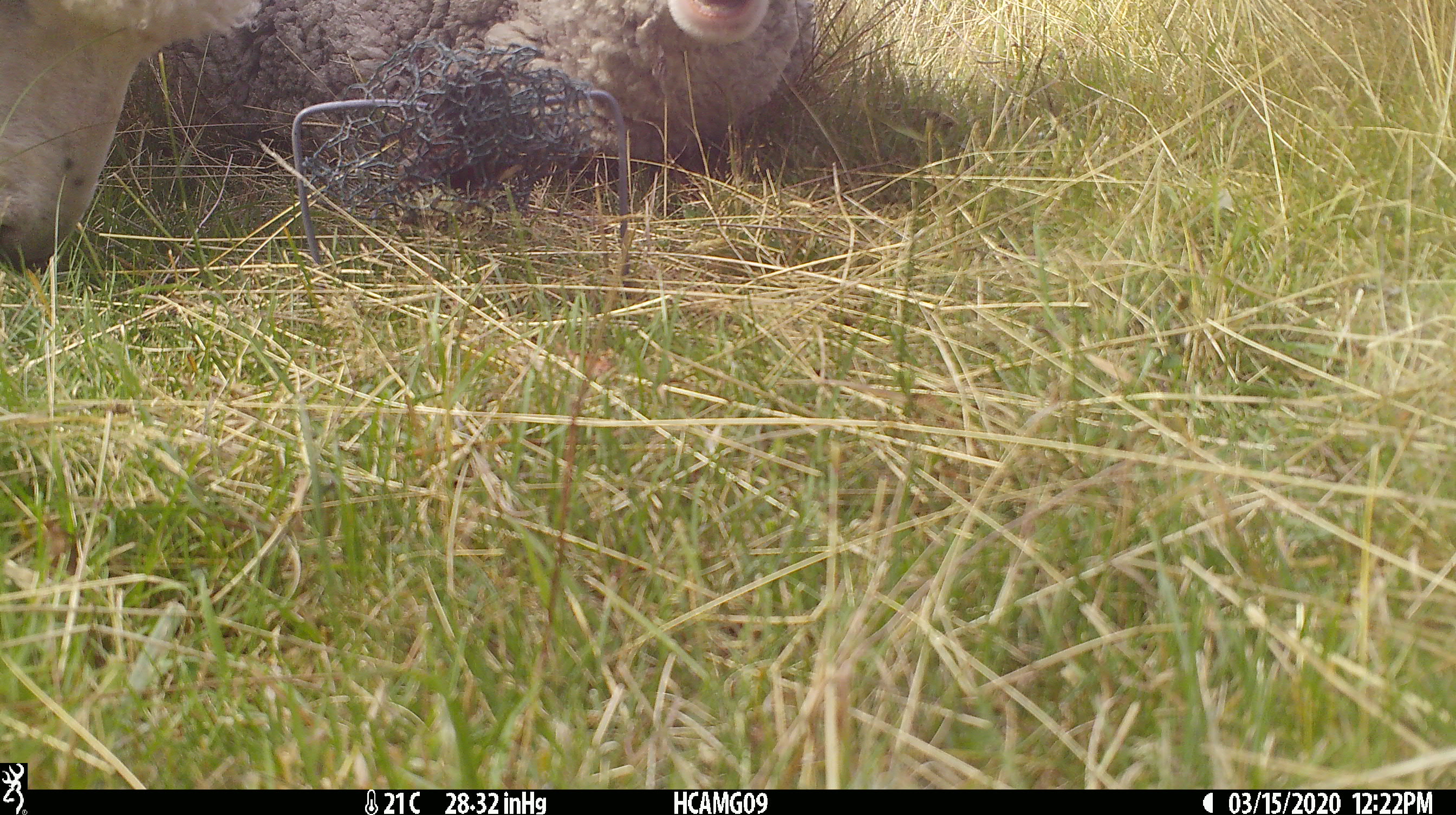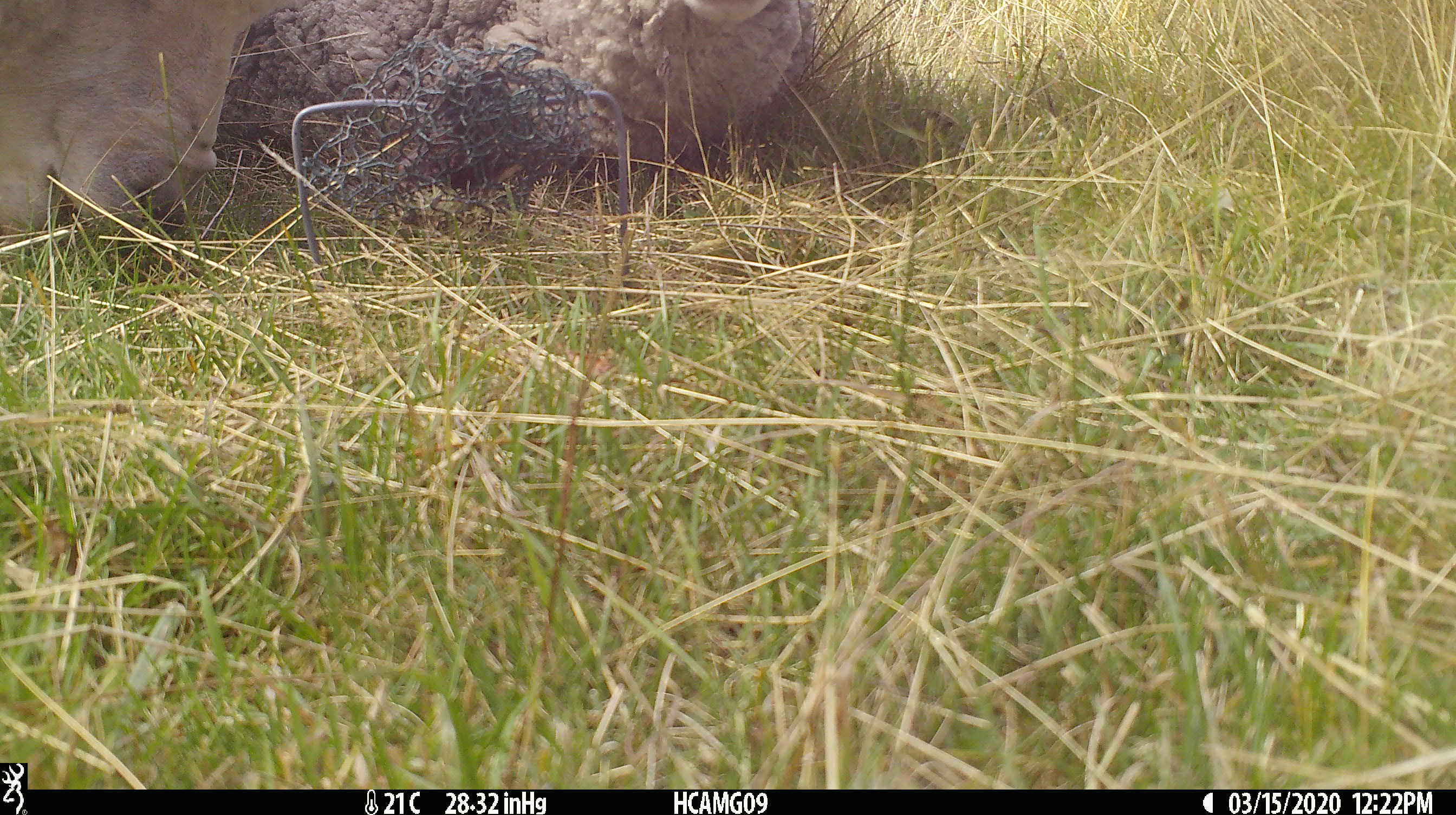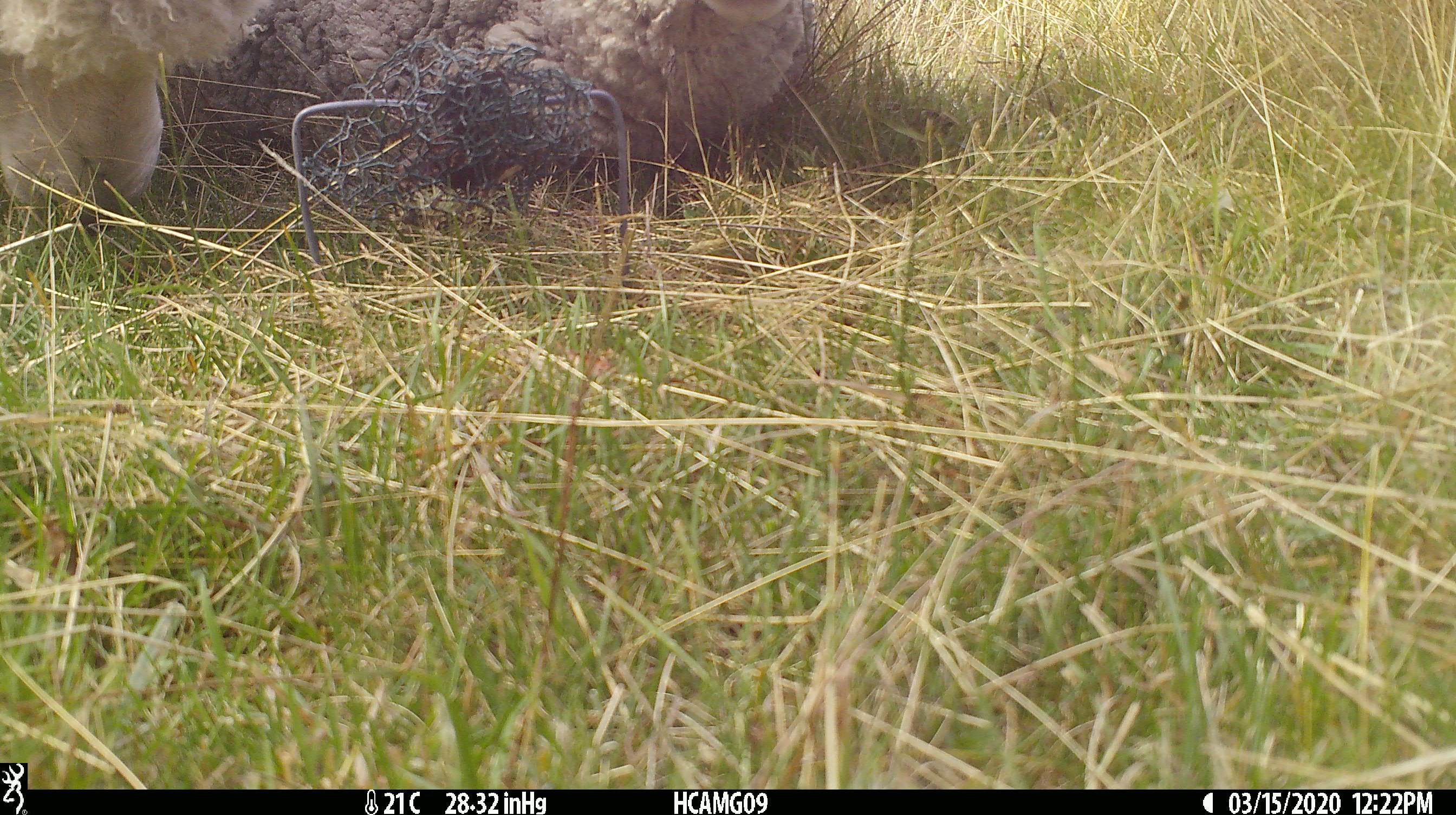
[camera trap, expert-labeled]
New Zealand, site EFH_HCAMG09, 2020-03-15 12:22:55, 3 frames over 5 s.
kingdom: Animalia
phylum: Chordata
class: Mammalia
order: Artiodactyla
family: Bovidae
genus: Ovis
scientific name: Ovis aries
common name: domestic sheep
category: sheep